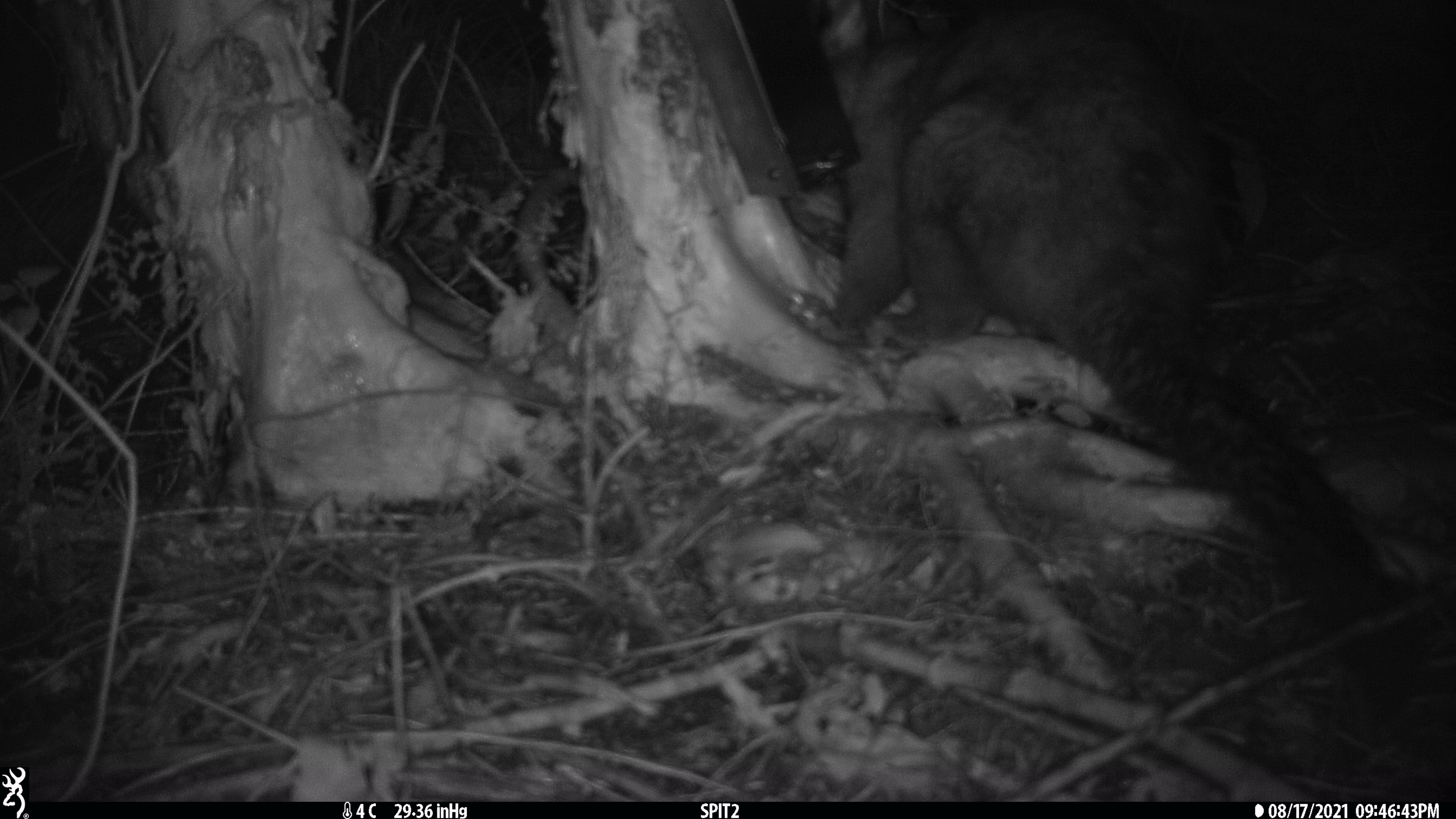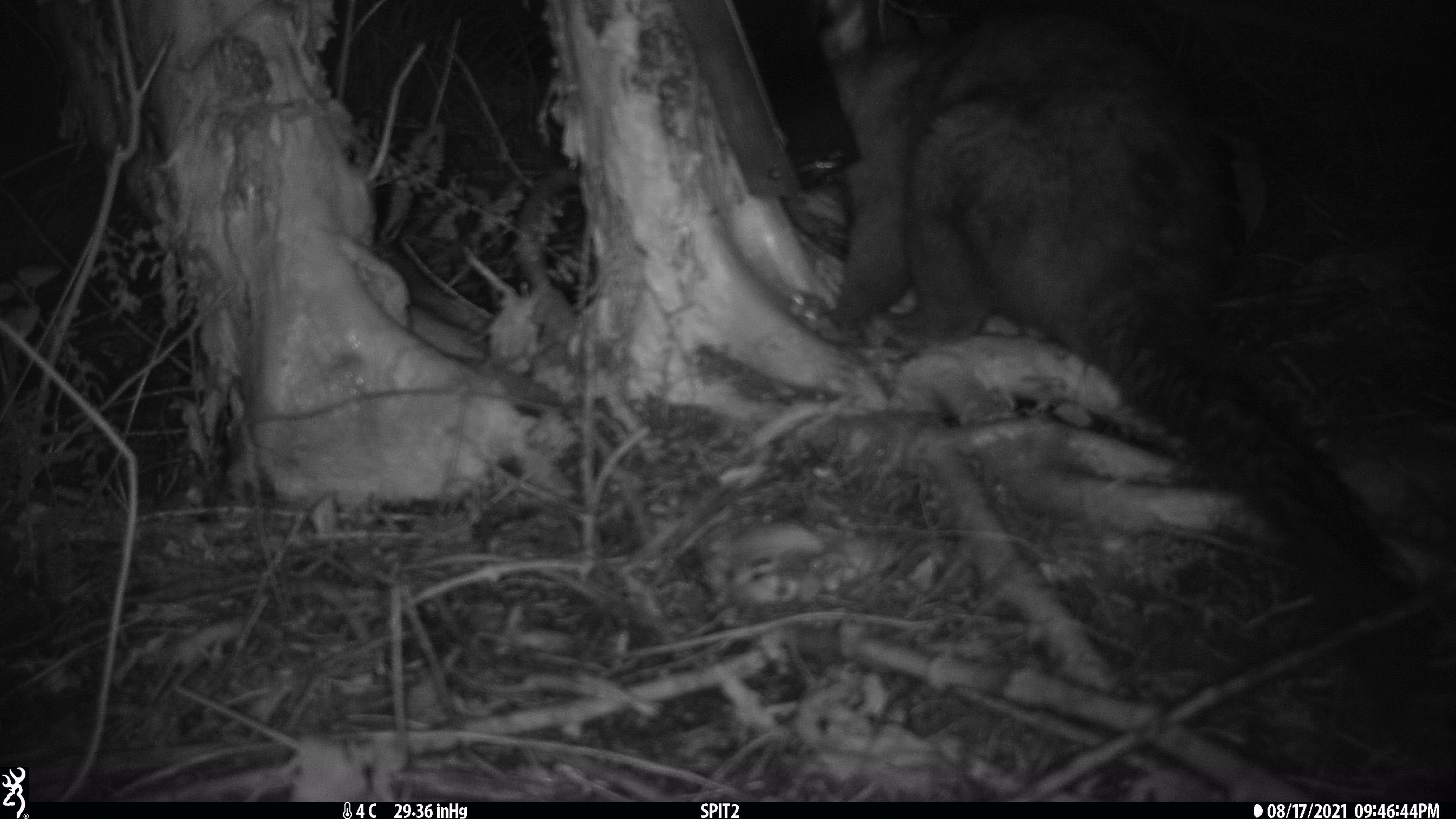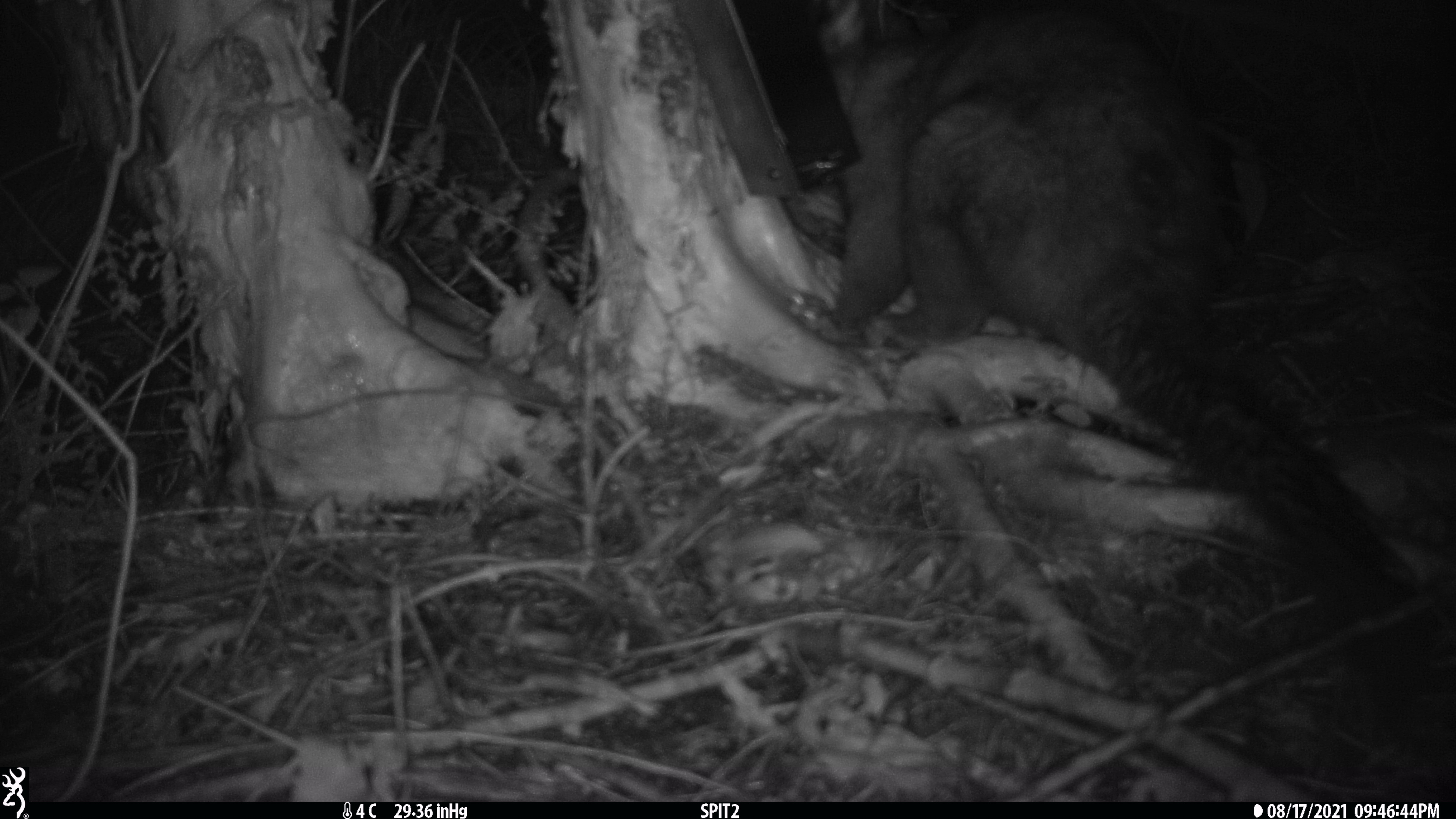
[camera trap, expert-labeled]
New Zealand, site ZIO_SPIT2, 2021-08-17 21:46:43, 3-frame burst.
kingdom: Animalia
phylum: Chordata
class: Mammalia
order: Diprotodontia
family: Phalangeridae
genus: Trichosurus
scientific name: Trichosurus vulpecula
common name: common brushtail possum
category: possum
Possum (common brushtail possum) (Trichosurus vulpecula).